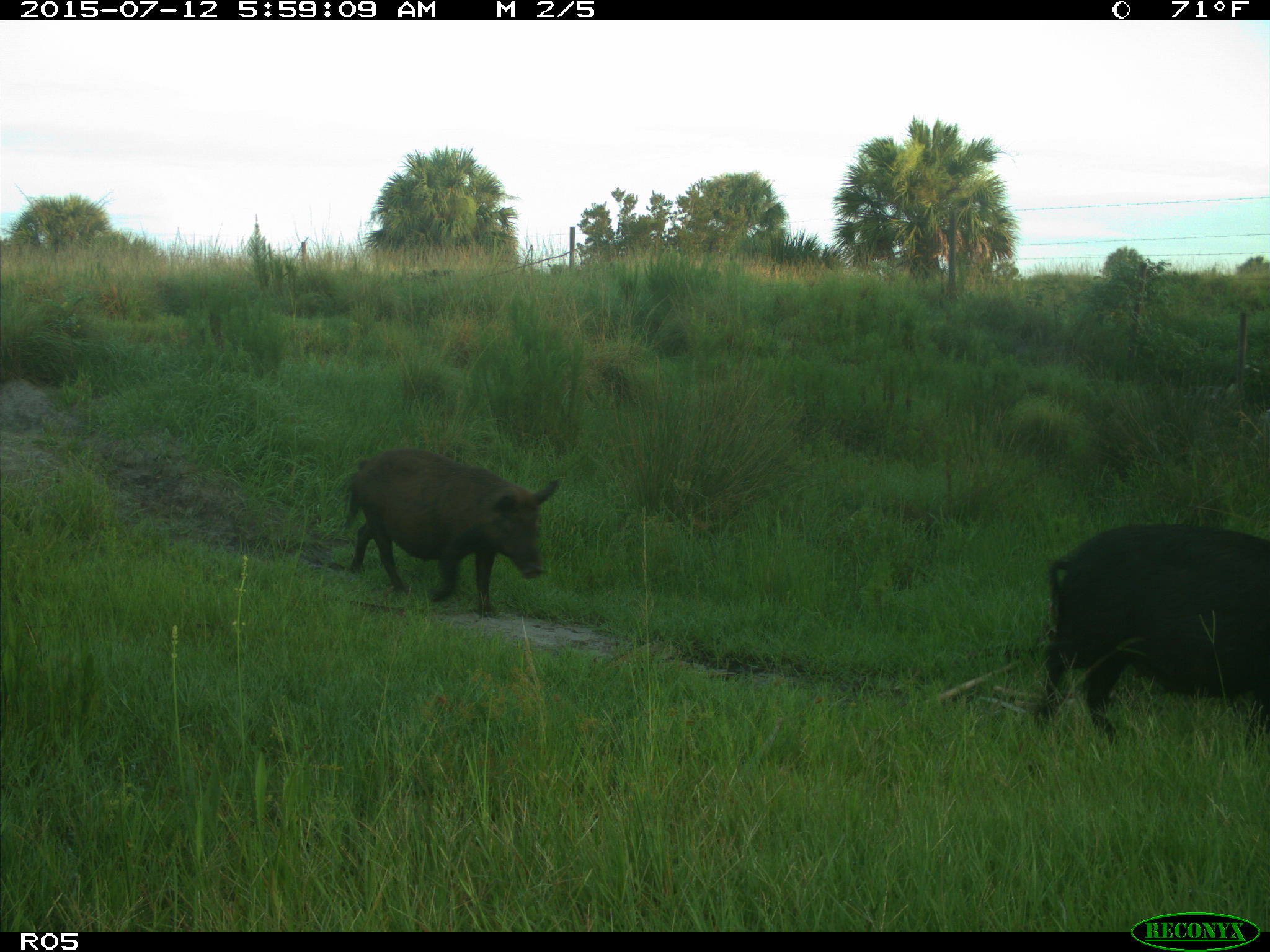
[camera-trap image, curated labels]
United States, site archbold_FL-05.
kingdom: Animalia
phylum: Chordata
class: Mammalia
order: Artiodactyla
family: Suidae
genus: Sus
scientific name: Sus scrofa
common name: wild boar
Sus scrofa (wild boar).